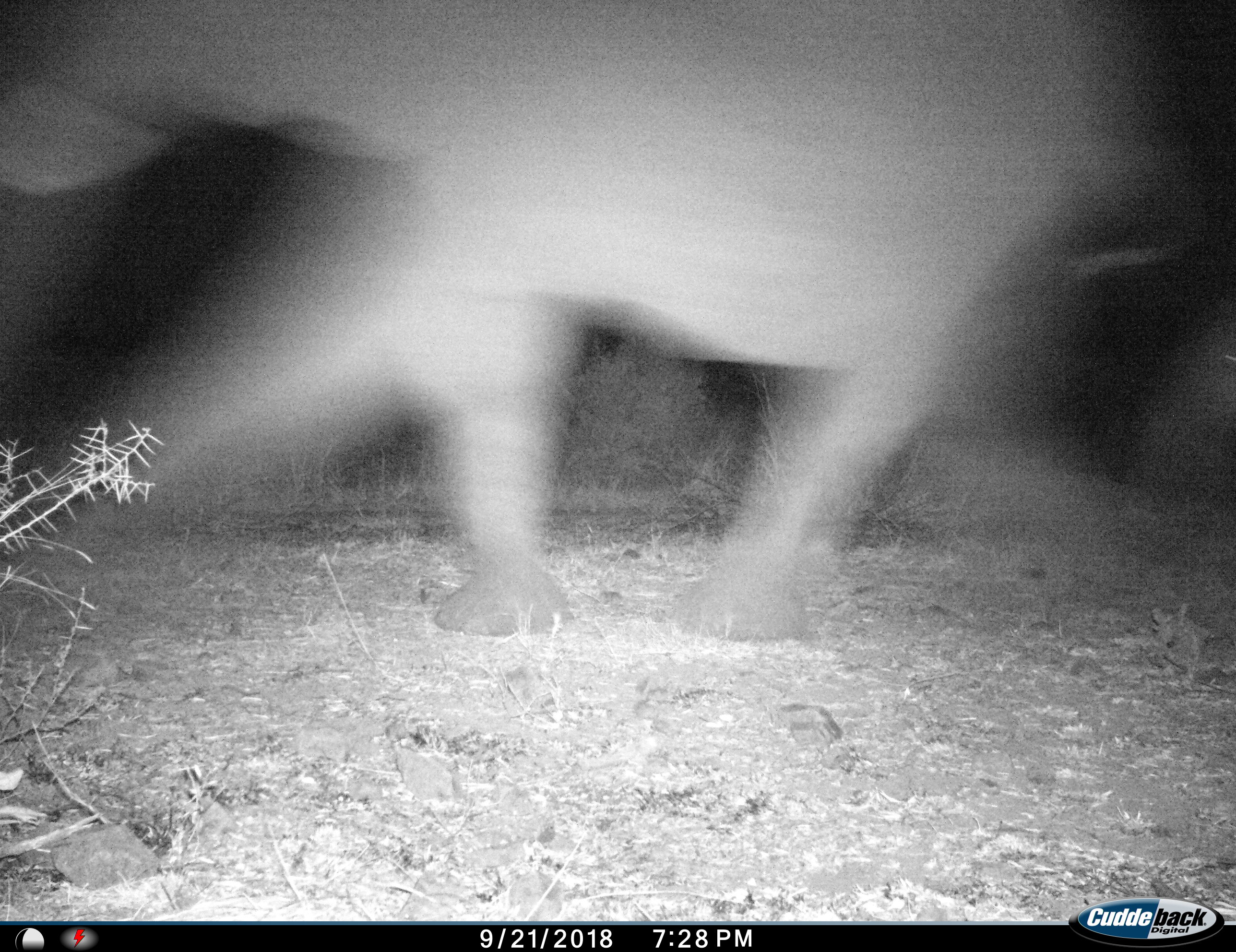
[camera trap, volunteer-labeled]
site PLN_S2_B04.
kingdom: Animalia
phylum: Chordata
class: Mammalia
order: Proboscidea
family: Elephantidae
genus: Loxodonta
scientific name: Loxodonta africana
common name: african bush elephant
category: elephant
Elephant (african bush elephant) (Loxodonta africana), count 1. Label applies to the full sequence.